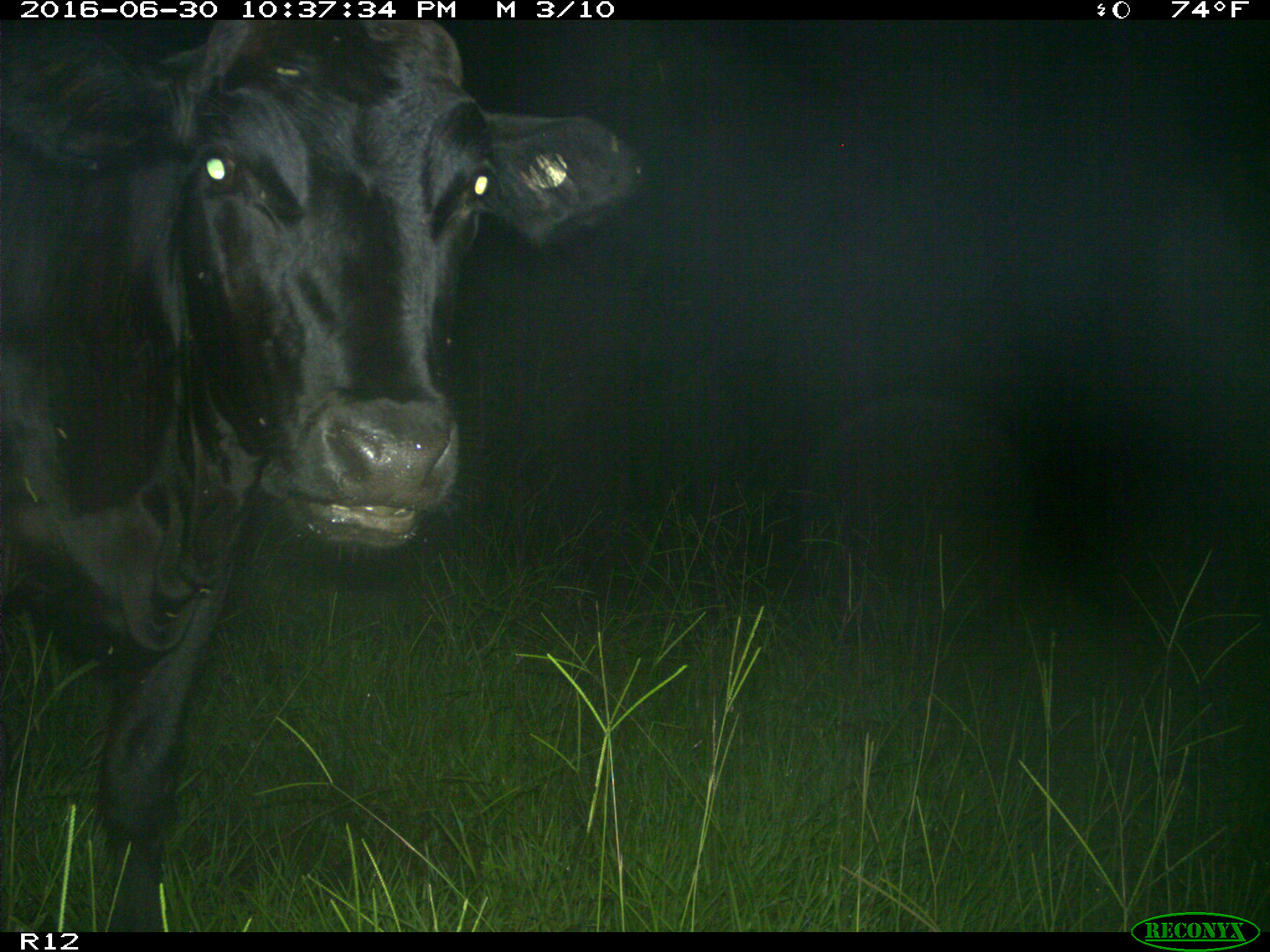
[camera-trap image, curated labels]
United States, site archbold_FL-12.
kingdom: Animalia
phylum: Chordata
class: Mammalia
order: Artiodactyla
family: Bovidae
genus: Bos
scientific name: Bos taurus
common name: domestic cow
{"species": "Bos taurus (domestic cow)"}